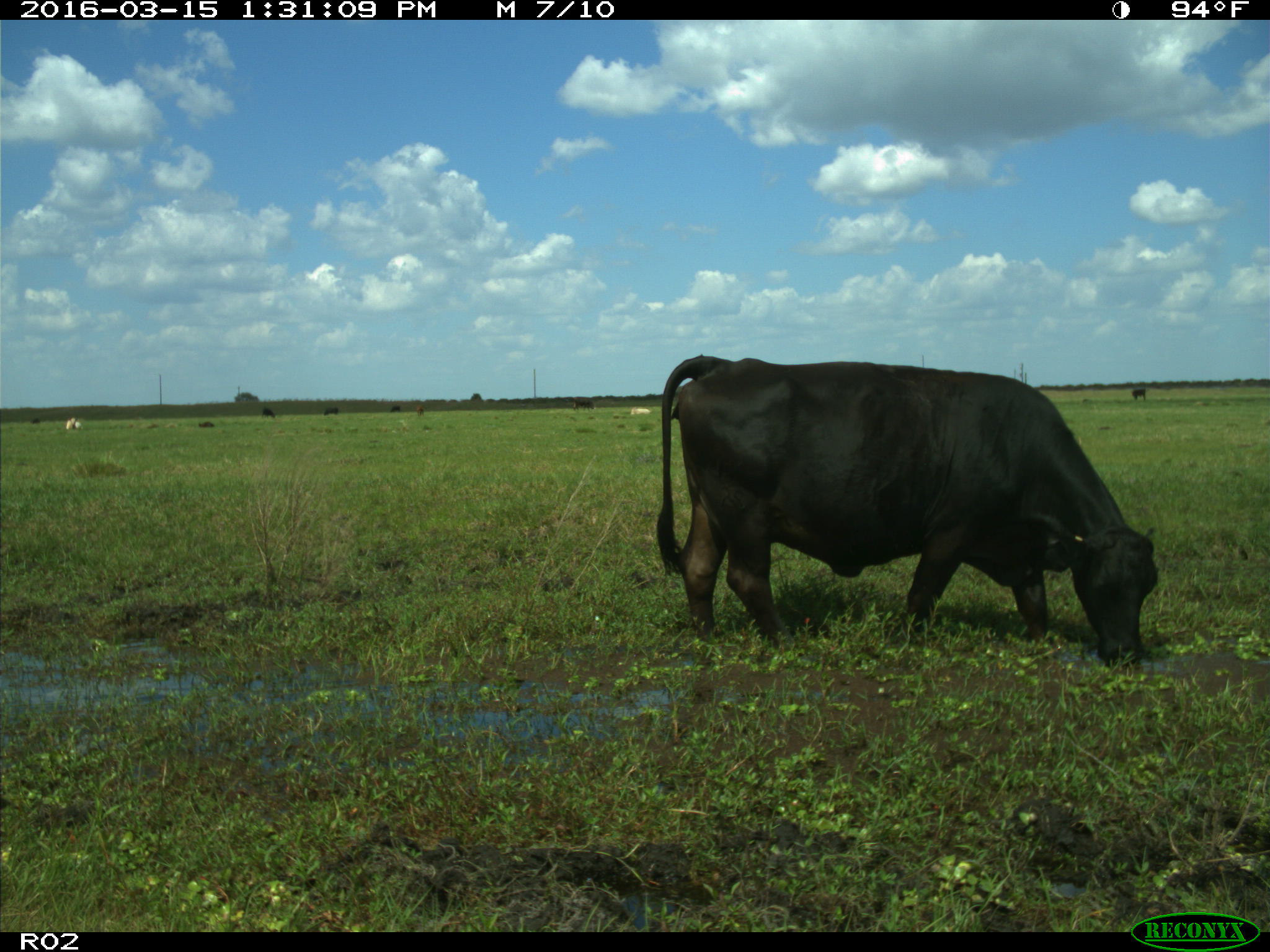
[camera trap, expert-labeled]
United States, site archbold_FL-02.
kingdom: Animalia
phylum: Chordata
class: Mammalia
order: Artiodactyla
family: Bovidae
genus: Bos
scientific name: Bos taurus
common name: domestic cow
Bos taurus (domestic cow).